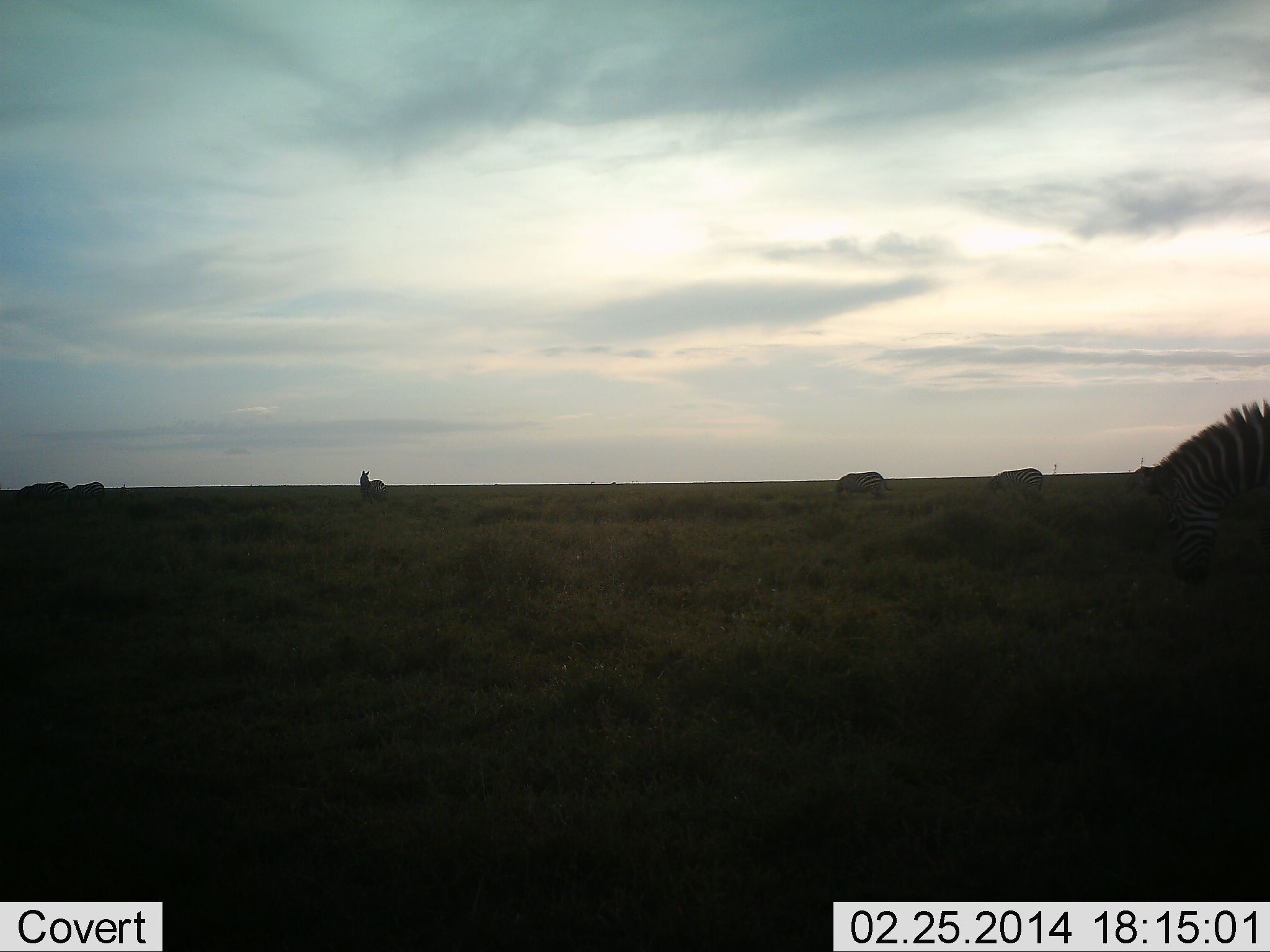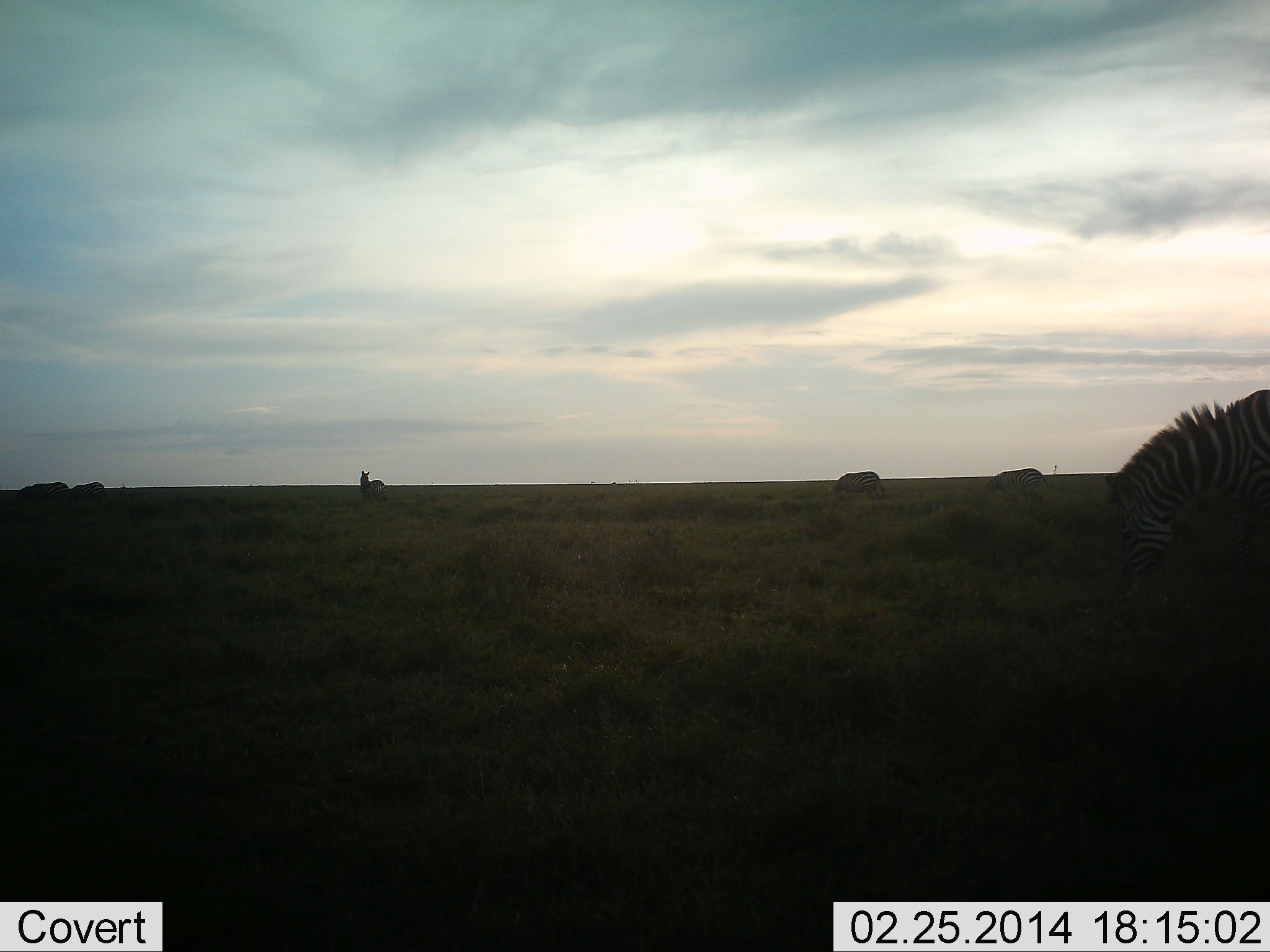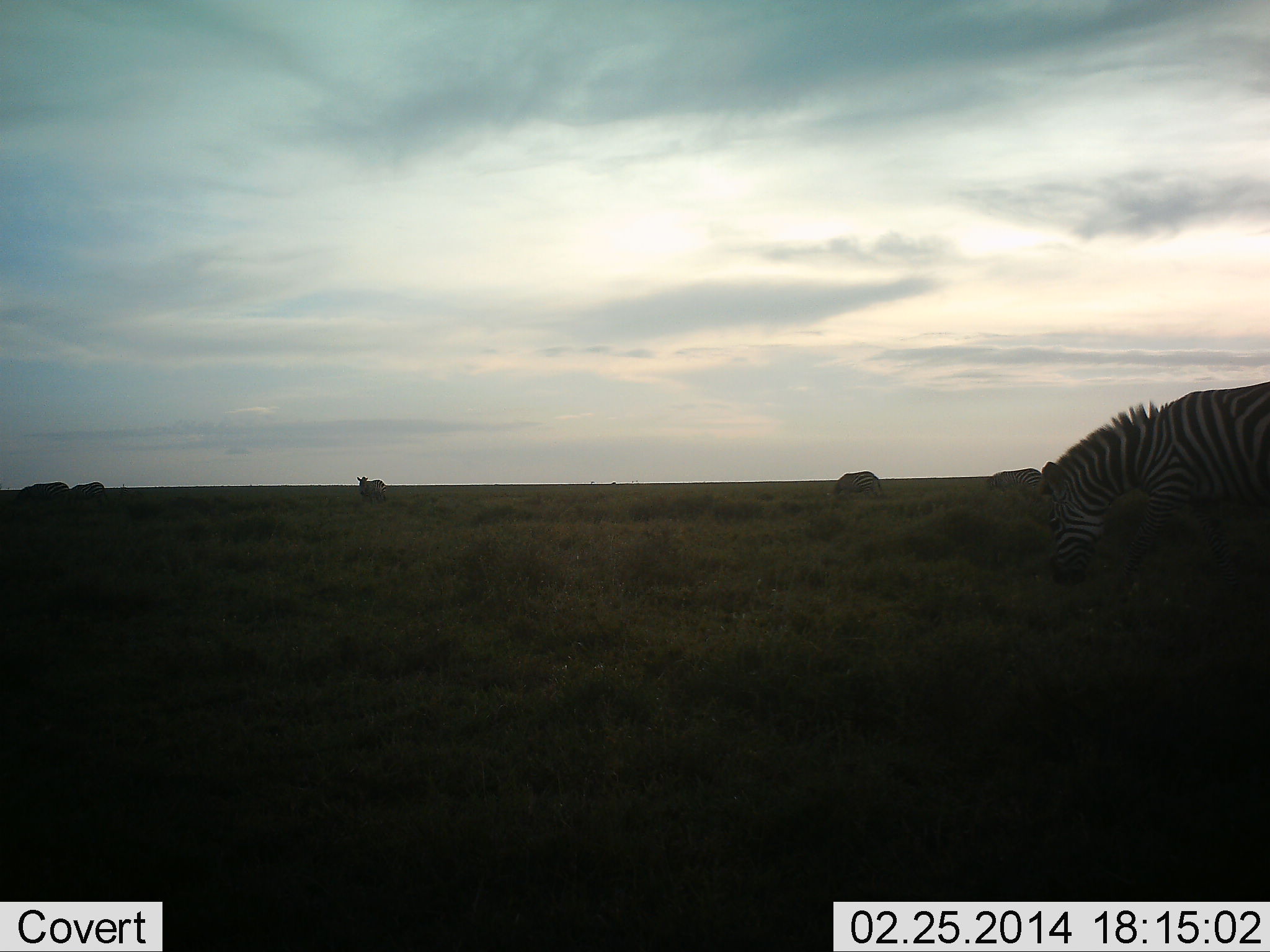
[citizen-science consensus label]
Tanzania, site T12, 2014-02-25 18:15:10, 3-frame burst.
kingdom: Animalia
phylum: Chordata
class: Mammalia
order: Perissodactyla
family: Equidae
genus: Equus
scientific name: Equus quagga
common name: plains zebra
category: zebra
Zebra (plains zebra) (Equus quagga), count 6. Behavior (volunteer vote fractions): standing 40%, resting 20%, moving 40%, interacting 0%. Young present (vote fraction): 0%. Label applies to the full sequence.